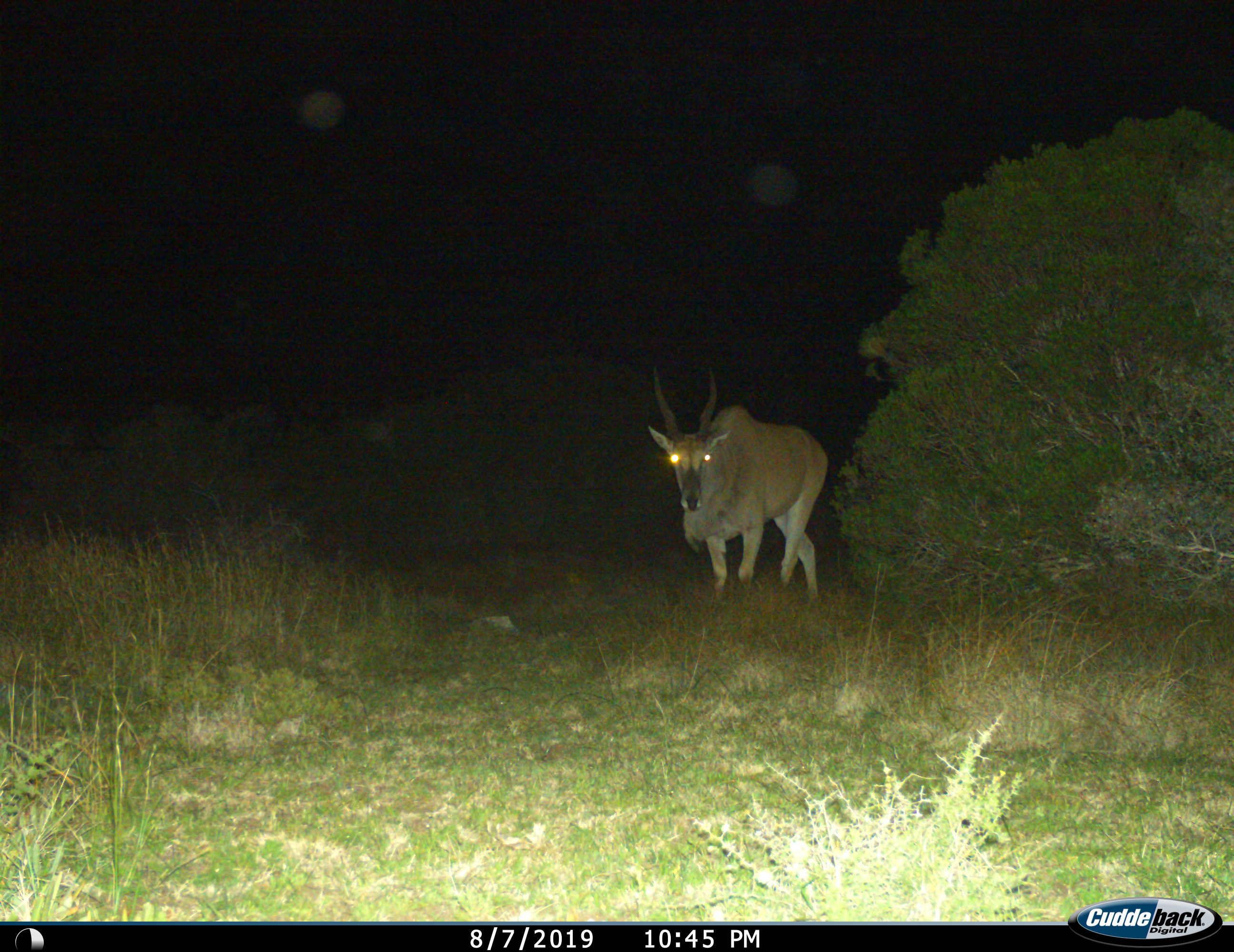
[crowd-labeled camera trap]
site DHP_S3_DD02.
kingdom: Animalia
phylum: Chordata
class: Mammalia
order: Artiodactyla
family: Bovidae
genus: Tragelaphus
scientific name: Tragelaphus oryx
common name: eland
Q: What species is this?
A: Eland (Tragelaphus oryx).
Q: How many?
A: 1.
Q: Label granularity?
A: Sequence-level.